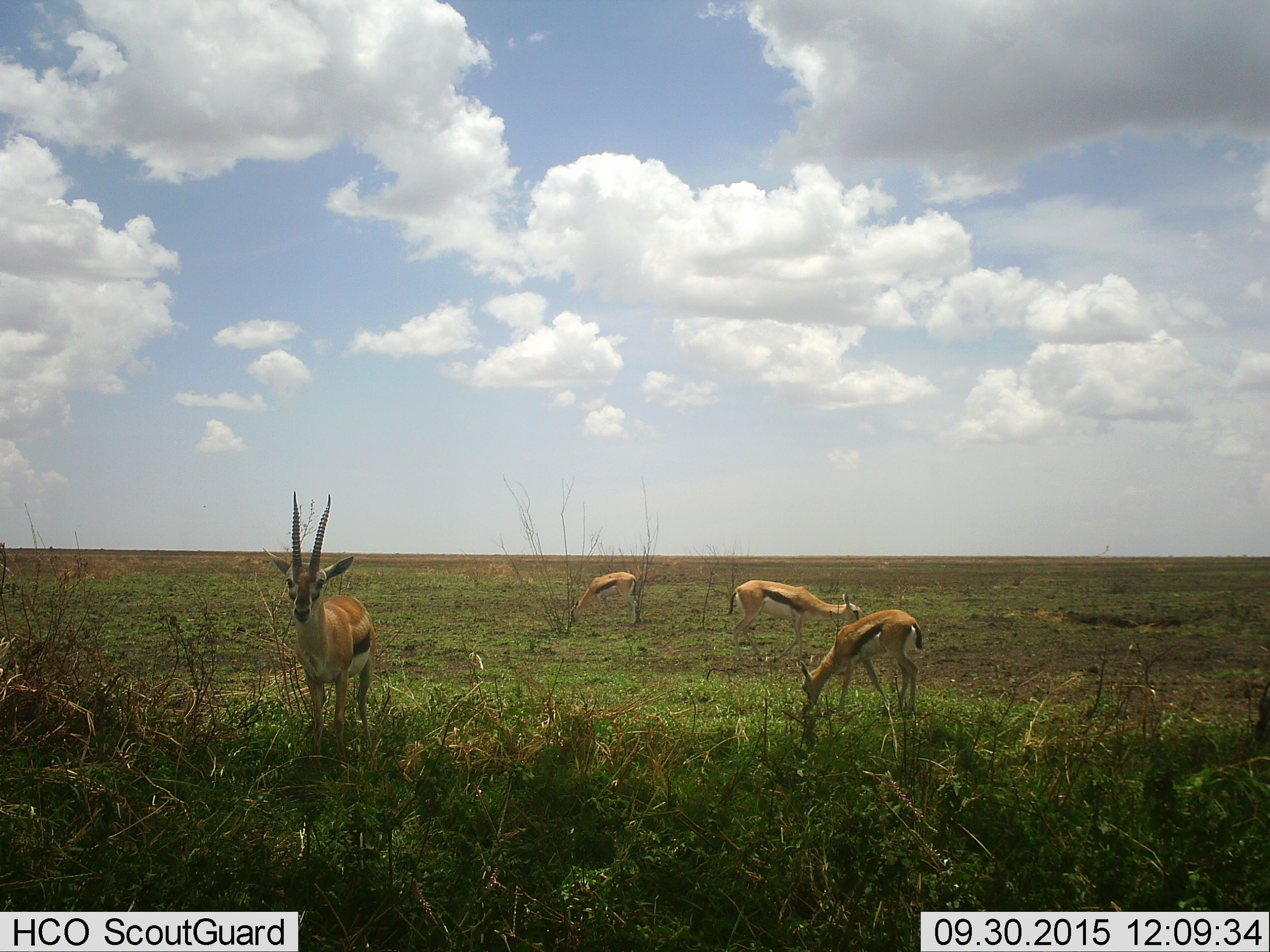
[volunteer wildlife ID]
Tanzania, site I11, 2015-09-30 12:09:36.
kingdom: Animalia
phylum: Chordata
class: Mammalia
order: Artiodactyla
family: Bovidae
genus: Eudorcas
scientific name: Eudorcas thomsonii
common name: thomson's gazelle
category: gazellethomsons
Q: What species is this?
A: Gazellethomsons (thomson's gazelle) (Eudorcas thomsonii).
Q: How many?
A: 4.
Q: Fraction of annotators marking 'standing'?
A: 100%.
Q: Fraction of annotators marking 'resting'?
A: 0%.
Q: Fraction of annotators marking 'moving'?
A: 10%.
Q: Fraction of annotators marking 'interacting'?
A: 10%.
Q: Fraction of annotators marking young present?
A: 20%.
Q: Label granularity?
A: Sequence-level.